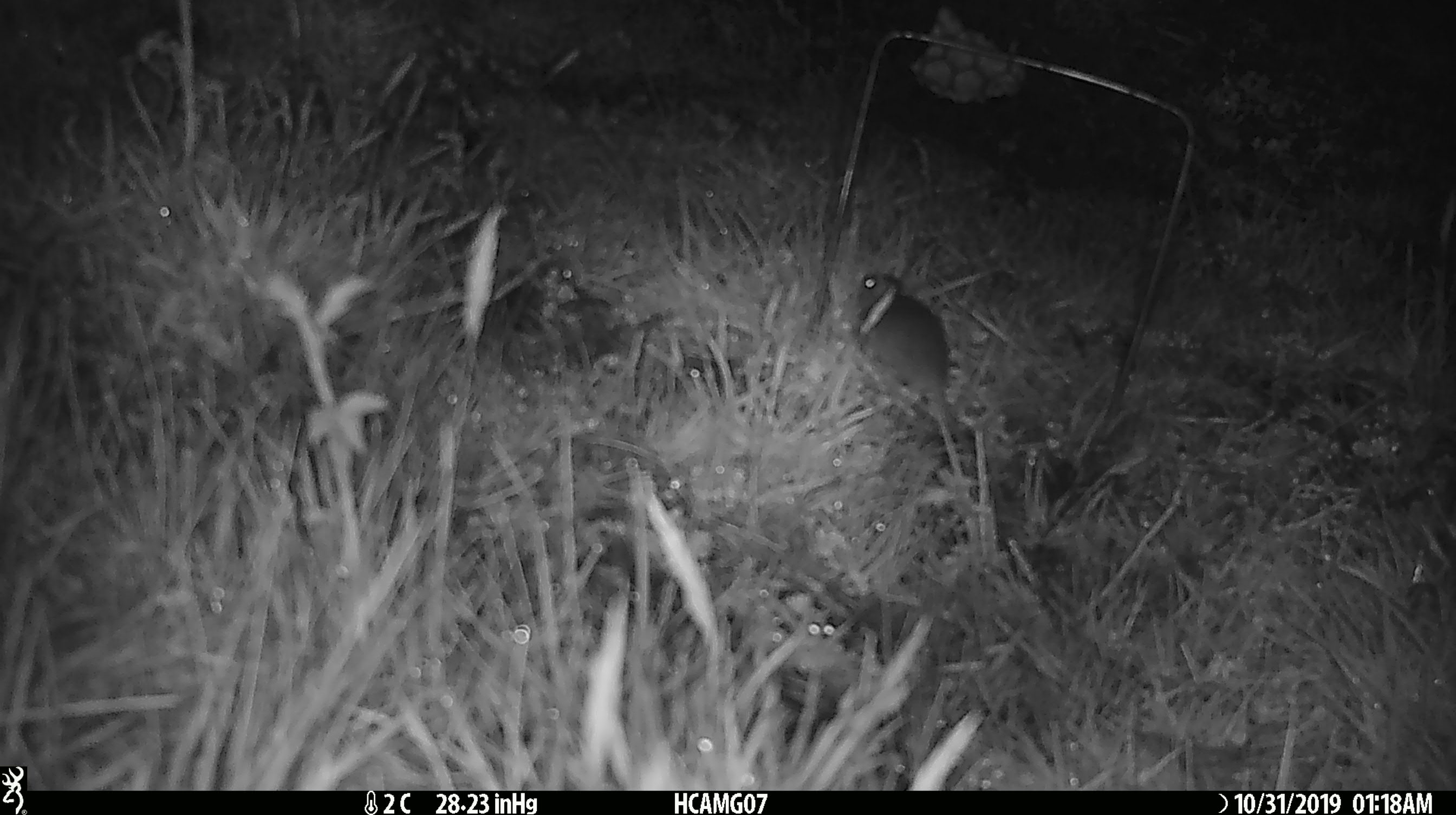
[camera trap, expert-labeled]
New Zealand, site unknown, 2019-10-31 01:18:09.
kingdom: Animalia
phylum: Chordata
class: Mammalia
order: Rodentia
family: Muridae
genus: Mus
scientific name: Mus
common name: mouse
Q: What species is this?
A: Mouse (Mus).